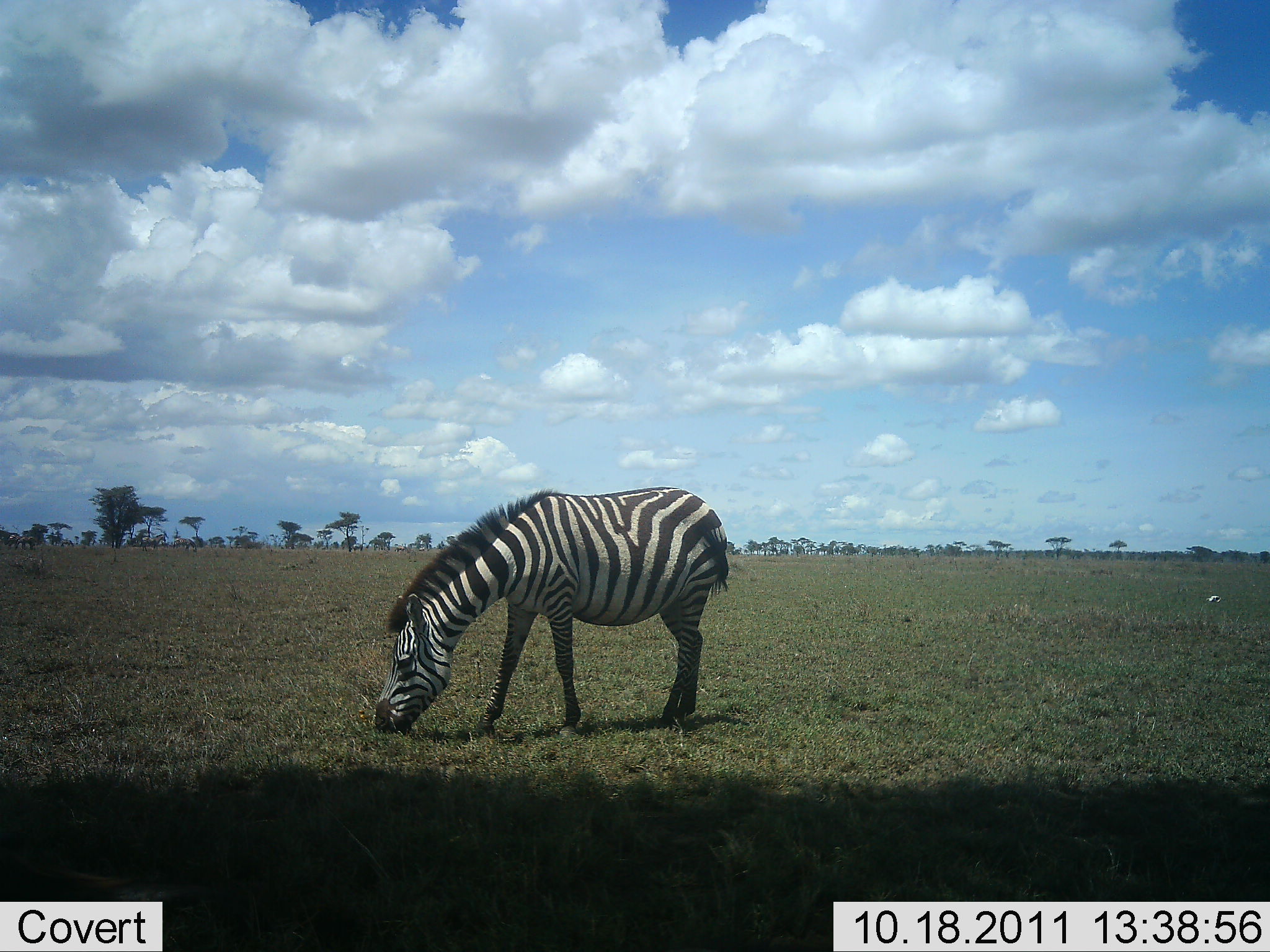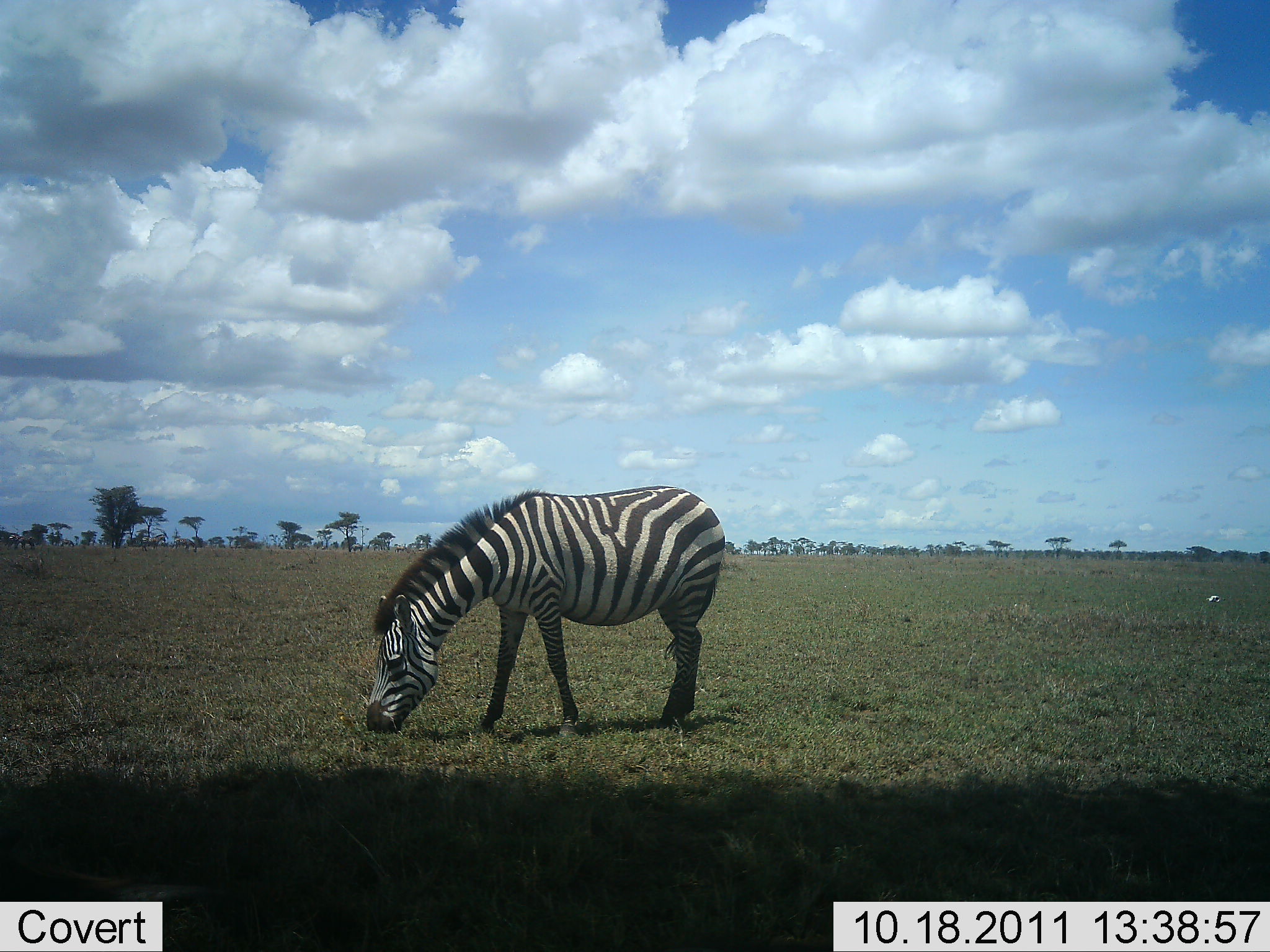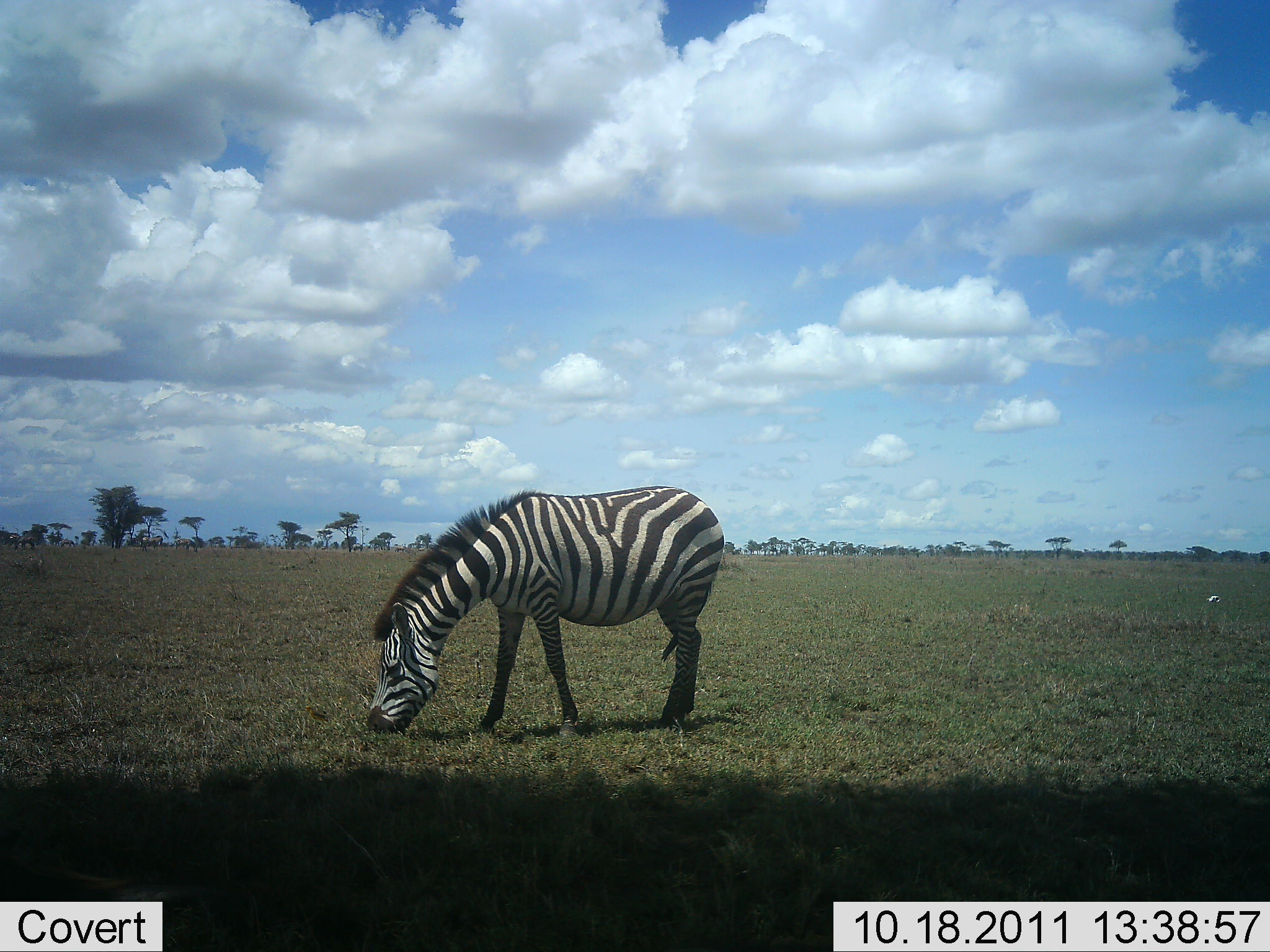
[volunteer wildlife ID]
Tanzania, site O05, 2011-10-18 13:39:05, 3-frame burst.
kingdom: Animalia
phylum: Chordata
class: Mammalia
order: Perissodactyla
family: Equidae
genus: Equus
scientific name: Equus quagga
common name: plains zebra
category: zebra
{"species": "zebra (plains zebra) (Equus quagga)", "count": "1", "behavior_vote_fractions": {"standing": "23%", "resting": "0%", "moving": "8%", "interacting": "0%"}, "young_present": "0%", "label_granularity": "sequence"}